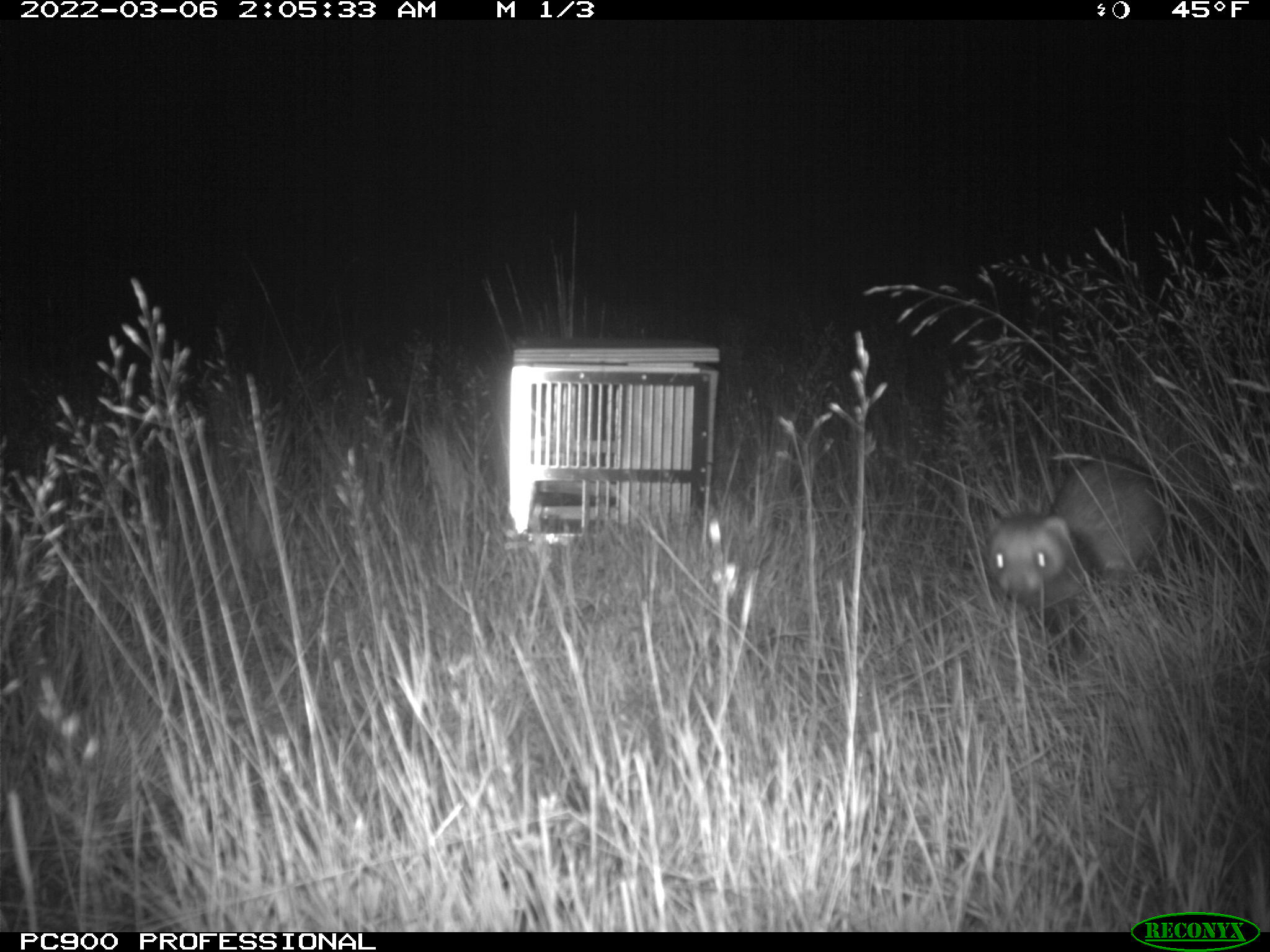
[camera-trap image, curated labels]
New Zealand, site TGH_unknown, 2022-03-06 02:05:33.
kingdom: Animalia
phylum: Chordata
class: Mammalia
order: Carnivora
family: Mustelidae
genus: Mustela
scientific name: Mustela furo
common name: ferret